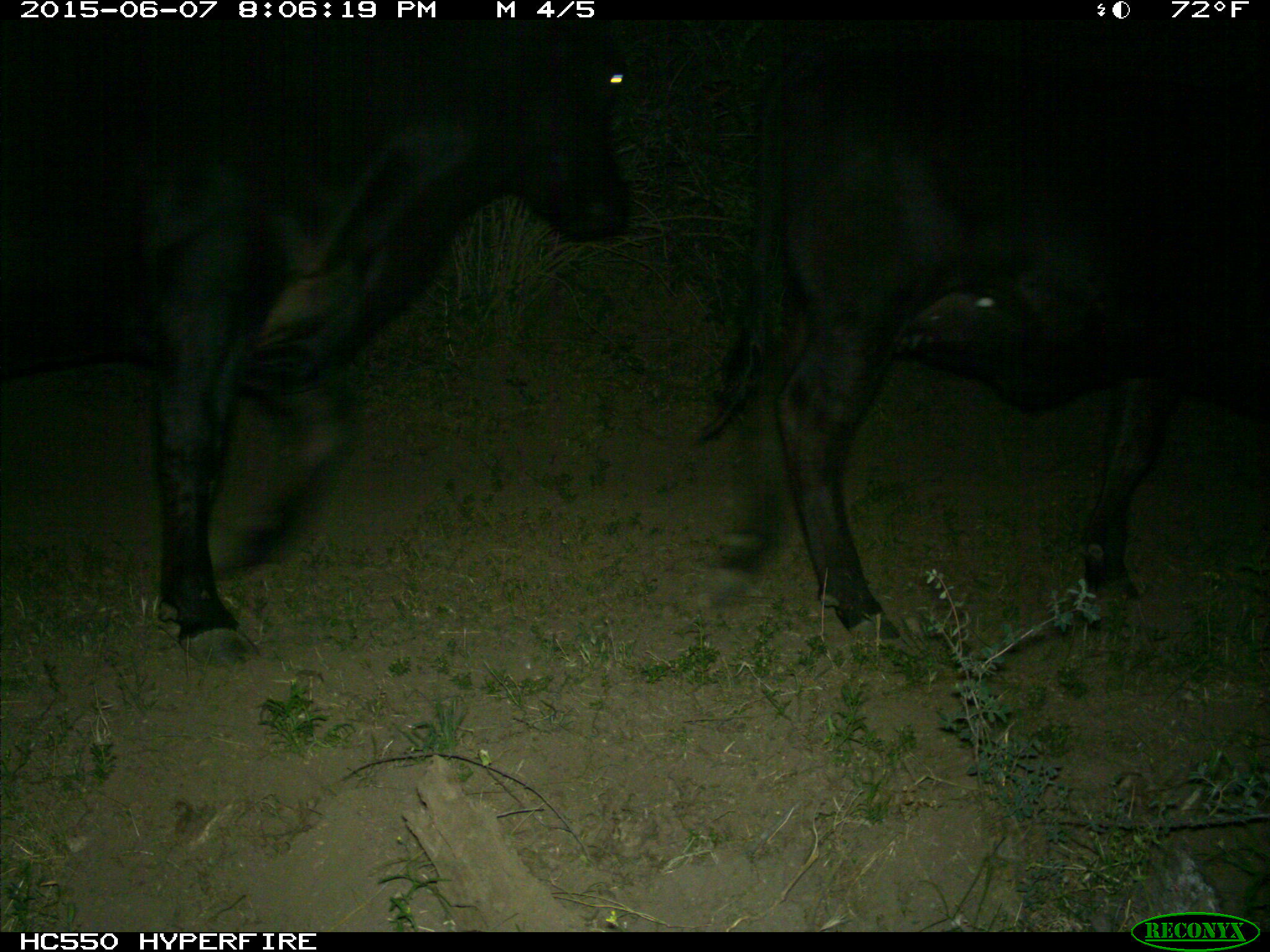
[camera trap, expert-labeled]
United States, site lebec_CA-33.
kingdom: Animalia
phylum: Chordata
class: Mammalia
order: Artiodactyla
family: Bovidae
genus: Bos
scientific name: Bos taurus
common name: domestic cow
Bos taurus (domestic cow).